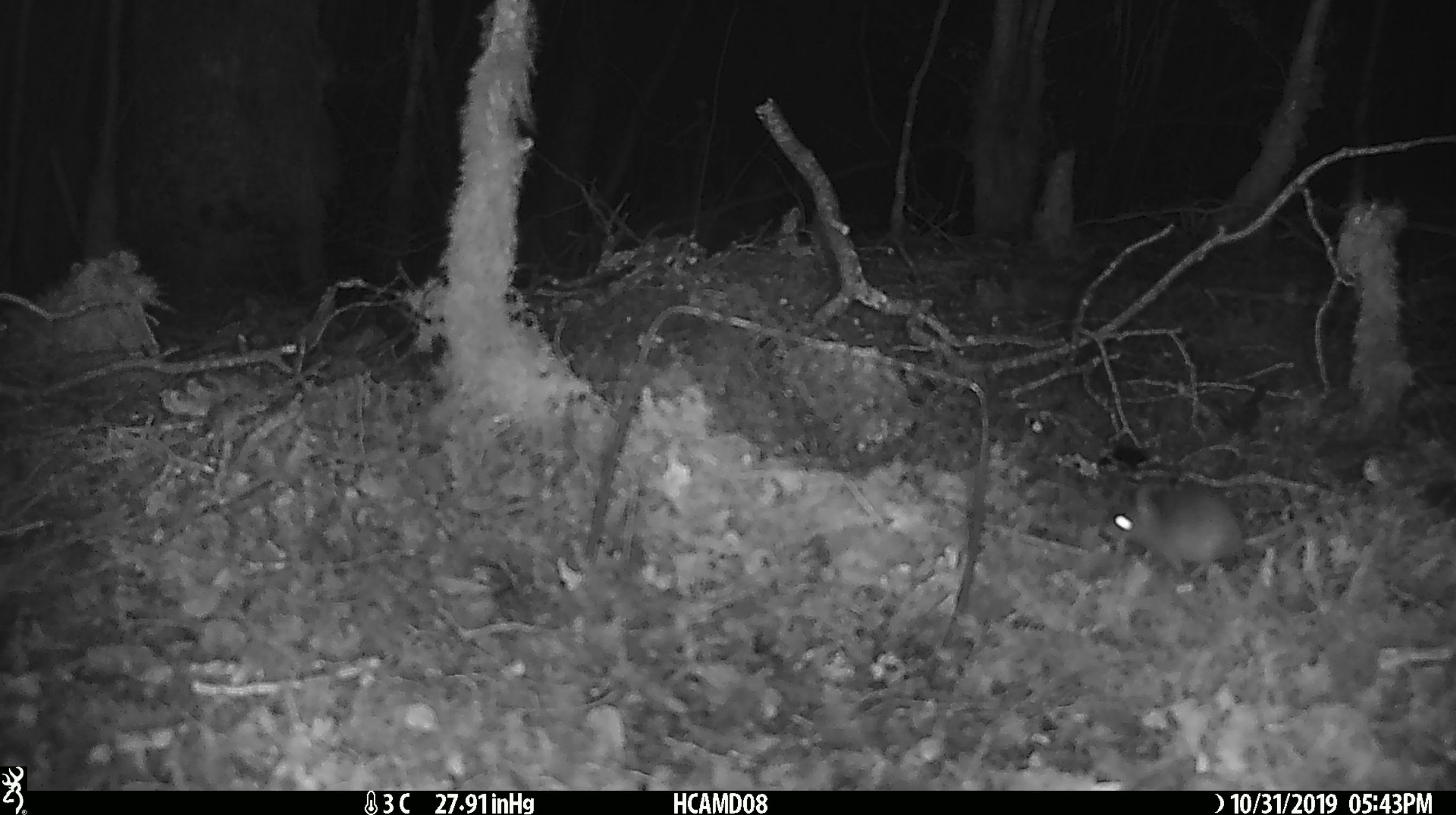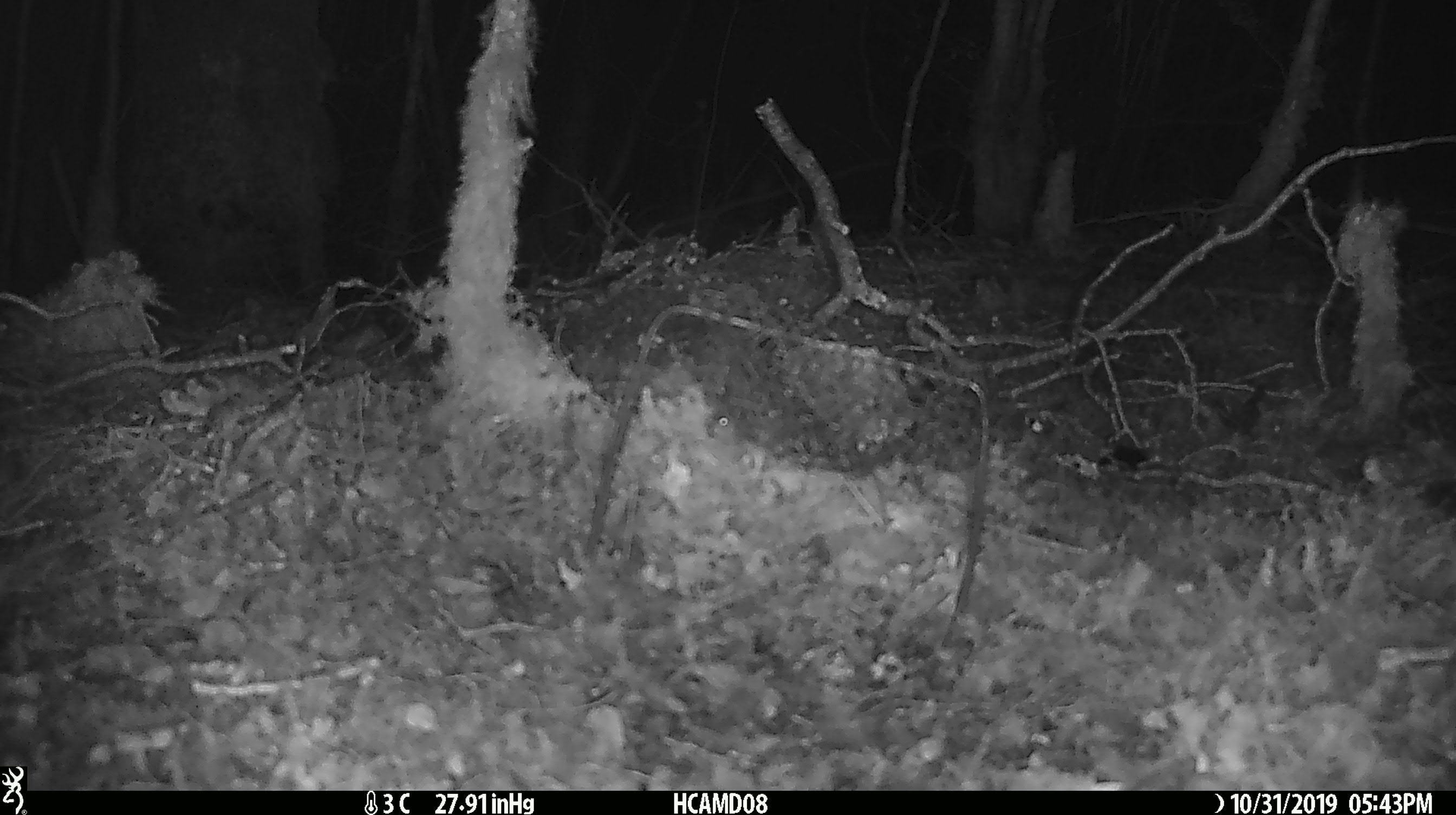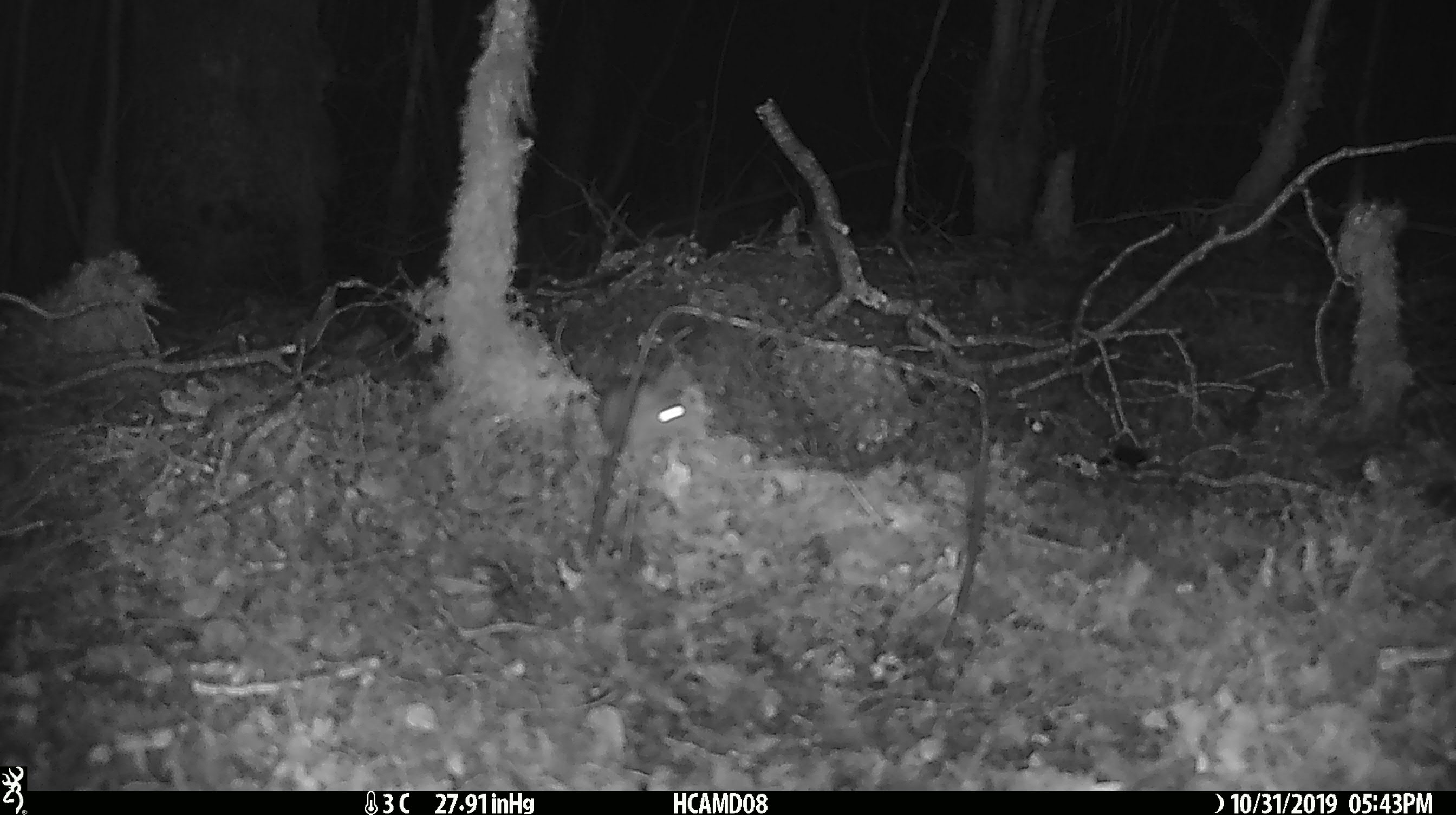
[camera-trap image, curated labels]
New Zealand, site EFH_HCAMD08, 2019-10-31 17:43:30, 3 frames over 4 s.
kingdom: Animalia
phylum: Chordata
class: Mammalia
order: Rodentia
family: Muridae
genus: Mus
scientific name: Mus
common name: mouse